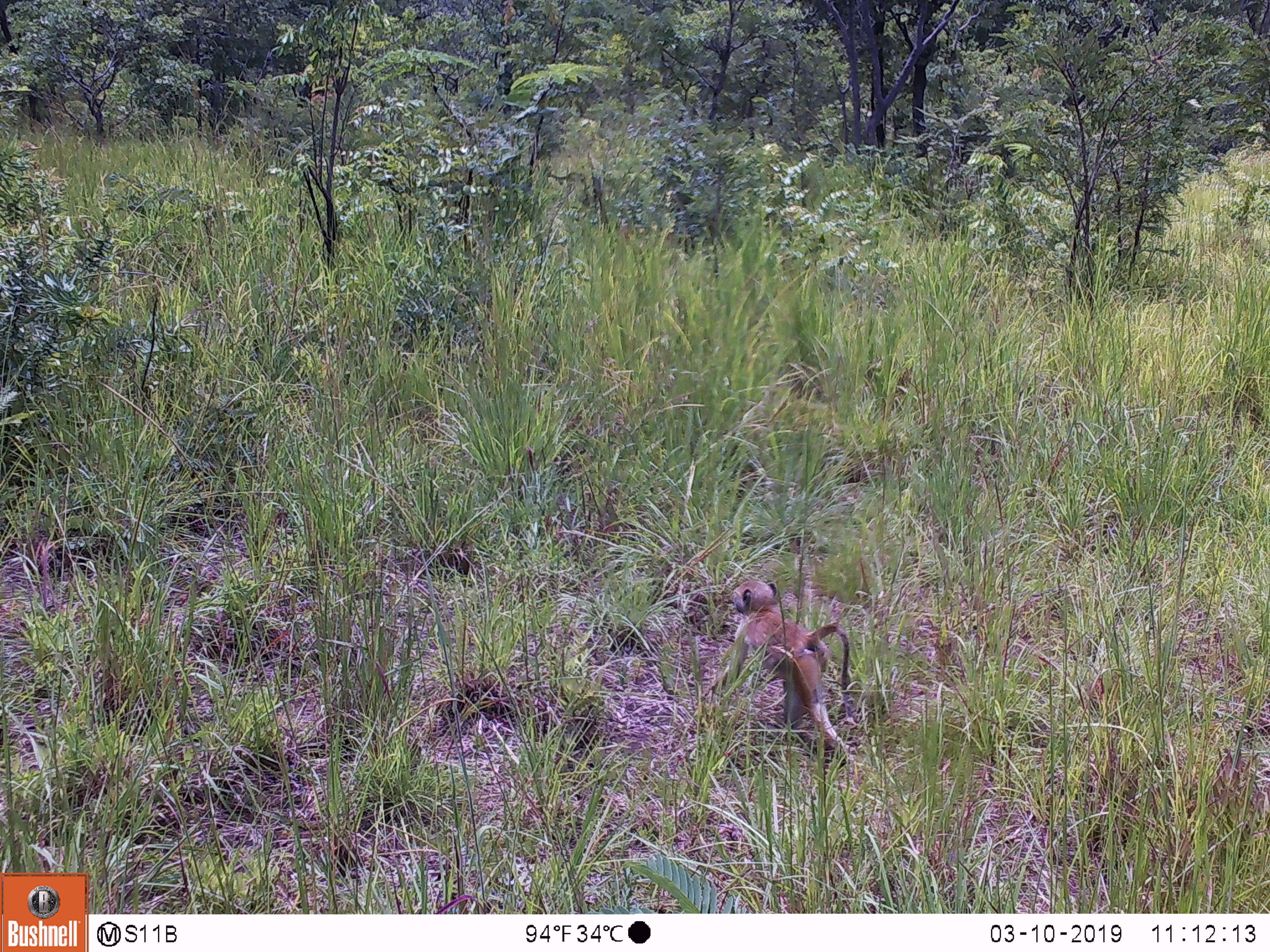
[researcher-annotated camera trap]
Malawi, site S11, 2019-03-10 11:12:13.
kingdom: Animalia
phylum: Chordata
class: Mammalia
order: Primates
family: Cercopithecidae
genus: Papio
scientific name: Papio cynocephalus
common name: yellow baboon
Yellow baboon (Papio cynocephalus), count 1.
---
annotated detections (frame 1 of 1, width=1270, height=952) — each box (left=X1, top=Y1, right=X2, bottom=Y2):
yellow baboon: (left=712, top=556, right=873, bottom=783)